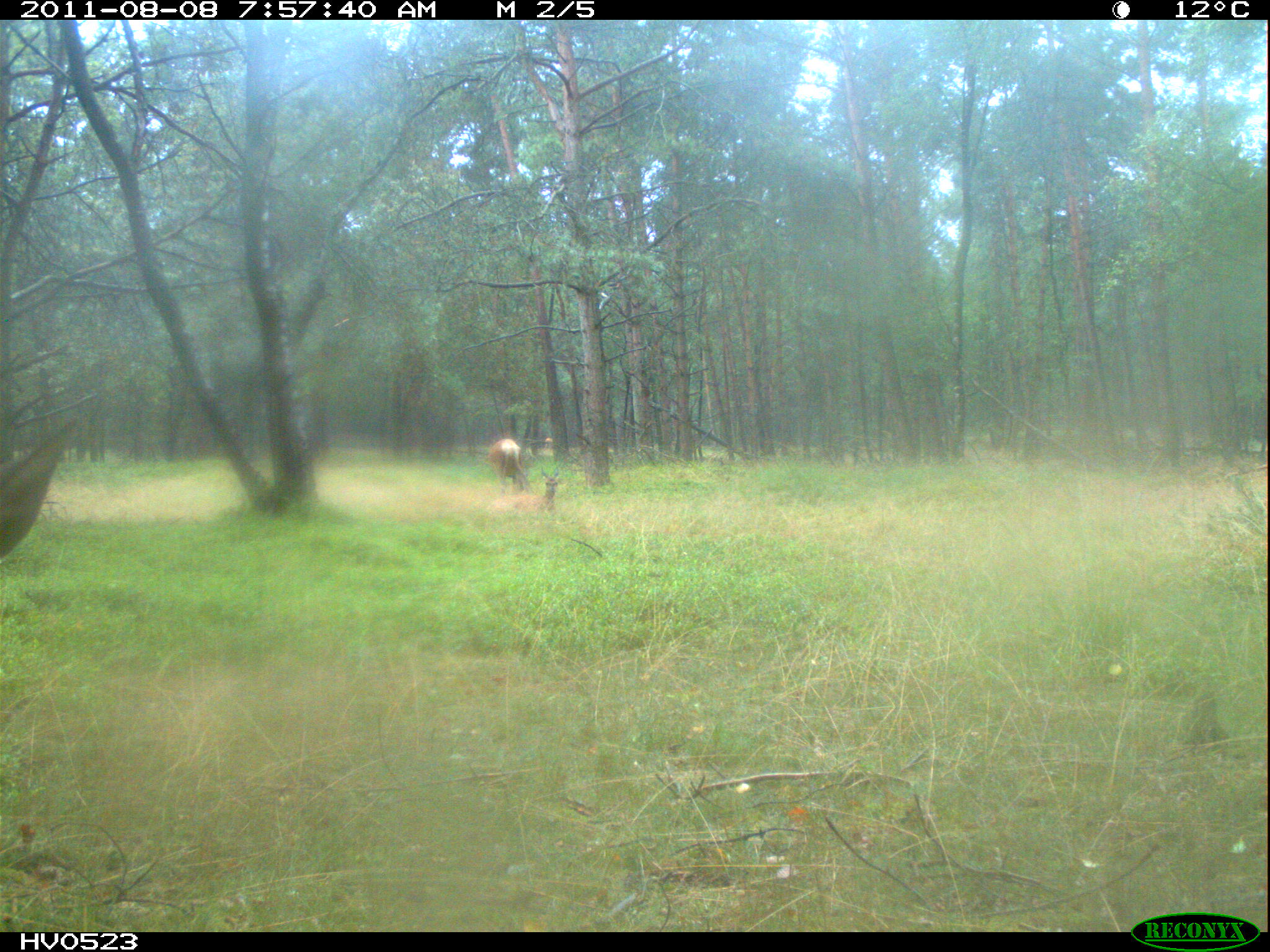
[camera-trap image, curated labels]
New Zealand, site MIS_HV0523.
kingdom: Animalia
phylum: Chordata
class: Mammalia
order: Artiodactyla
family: Cervidae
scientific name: Cervidae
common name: deer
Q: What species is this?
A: Deer (Cervidae).